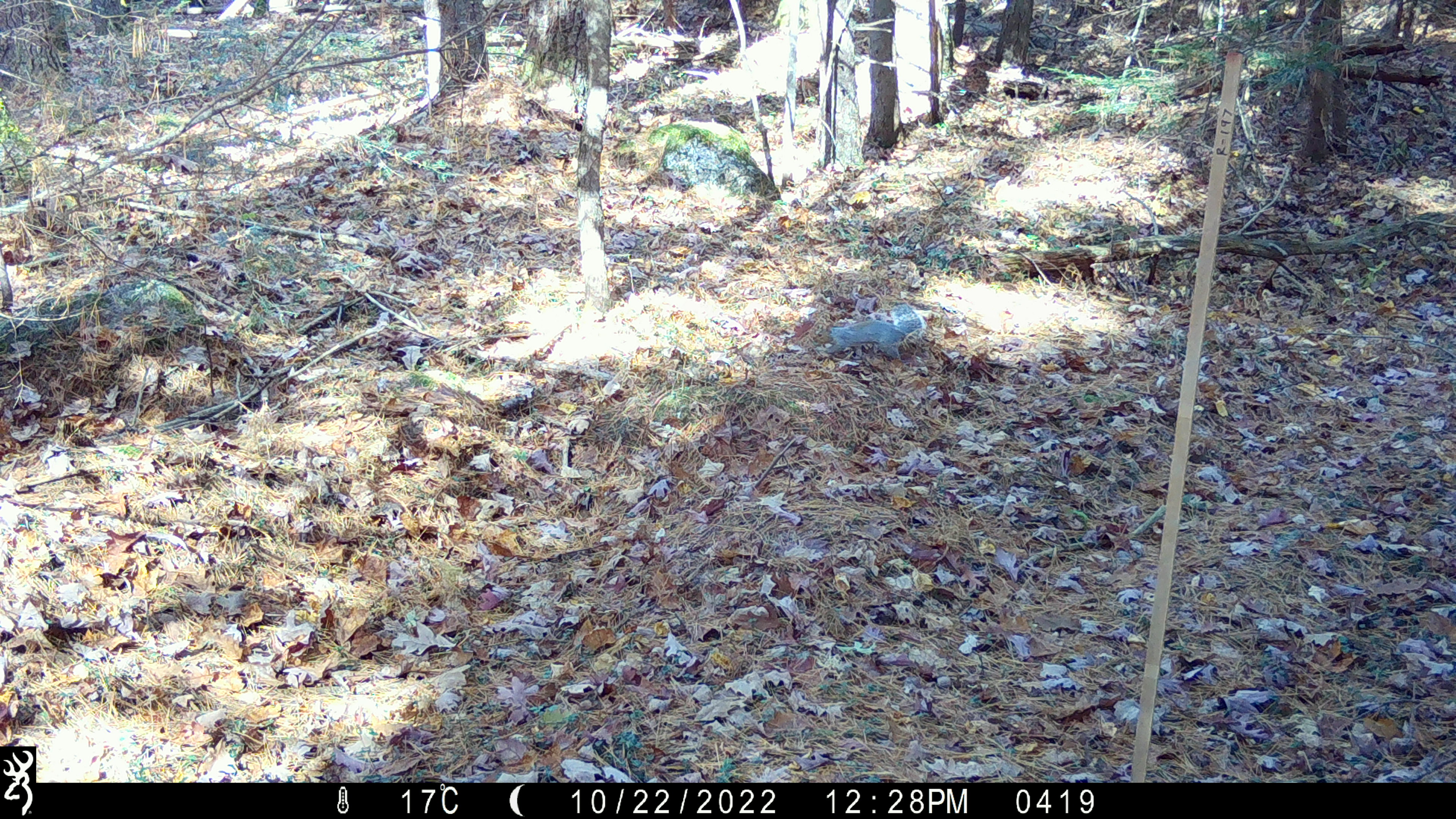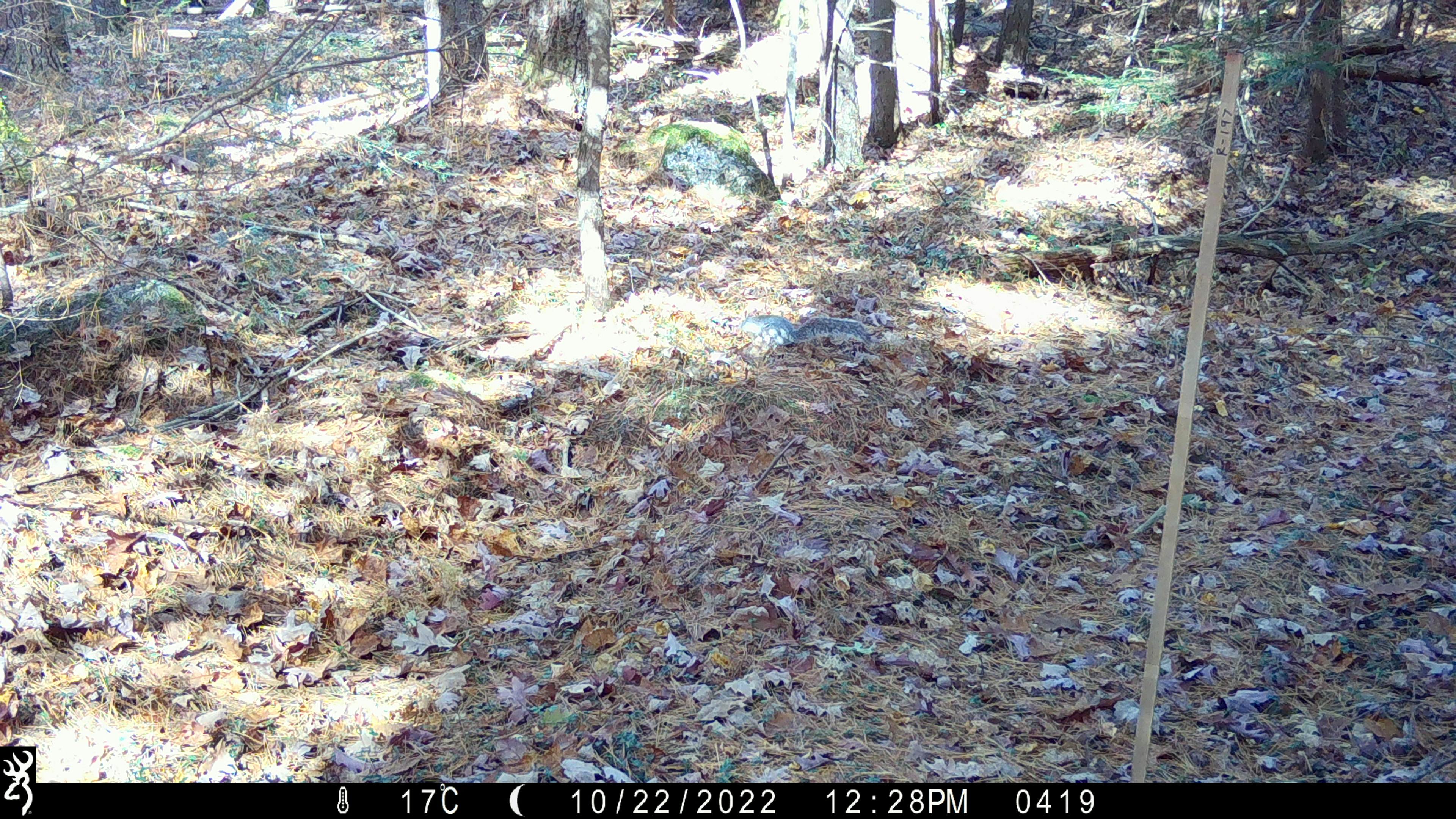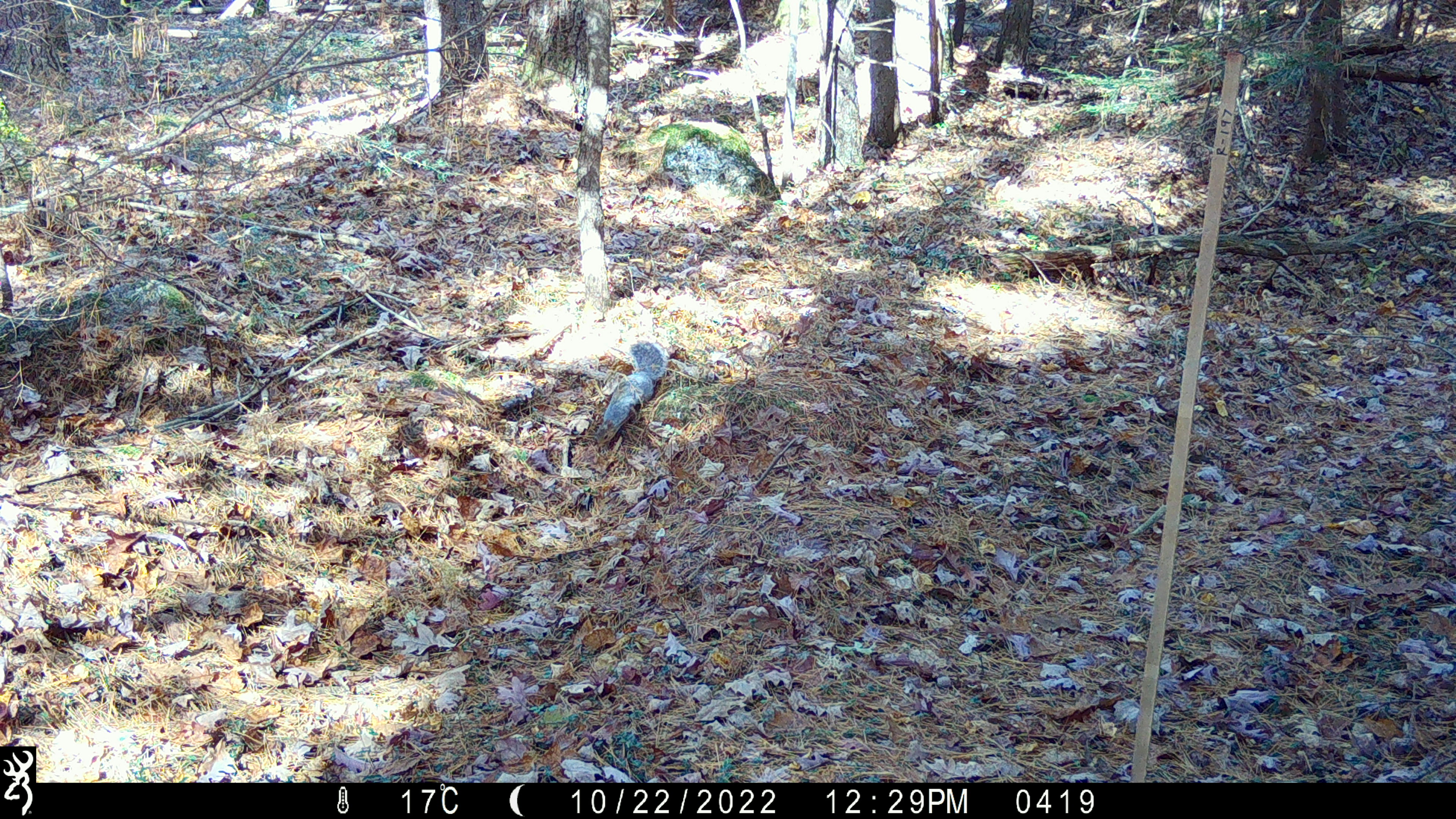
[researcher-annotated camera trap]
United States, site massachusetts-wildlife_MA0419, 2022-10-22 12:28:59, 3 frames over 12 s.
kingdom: Animalia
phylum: Chordata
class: Mammalia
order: Rodentia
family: Sciuridae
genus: Sciurus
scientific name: Sciurus carolinensis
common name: gray squirrel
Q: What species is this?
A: Gray squirrel (Sciurus carolinensis).